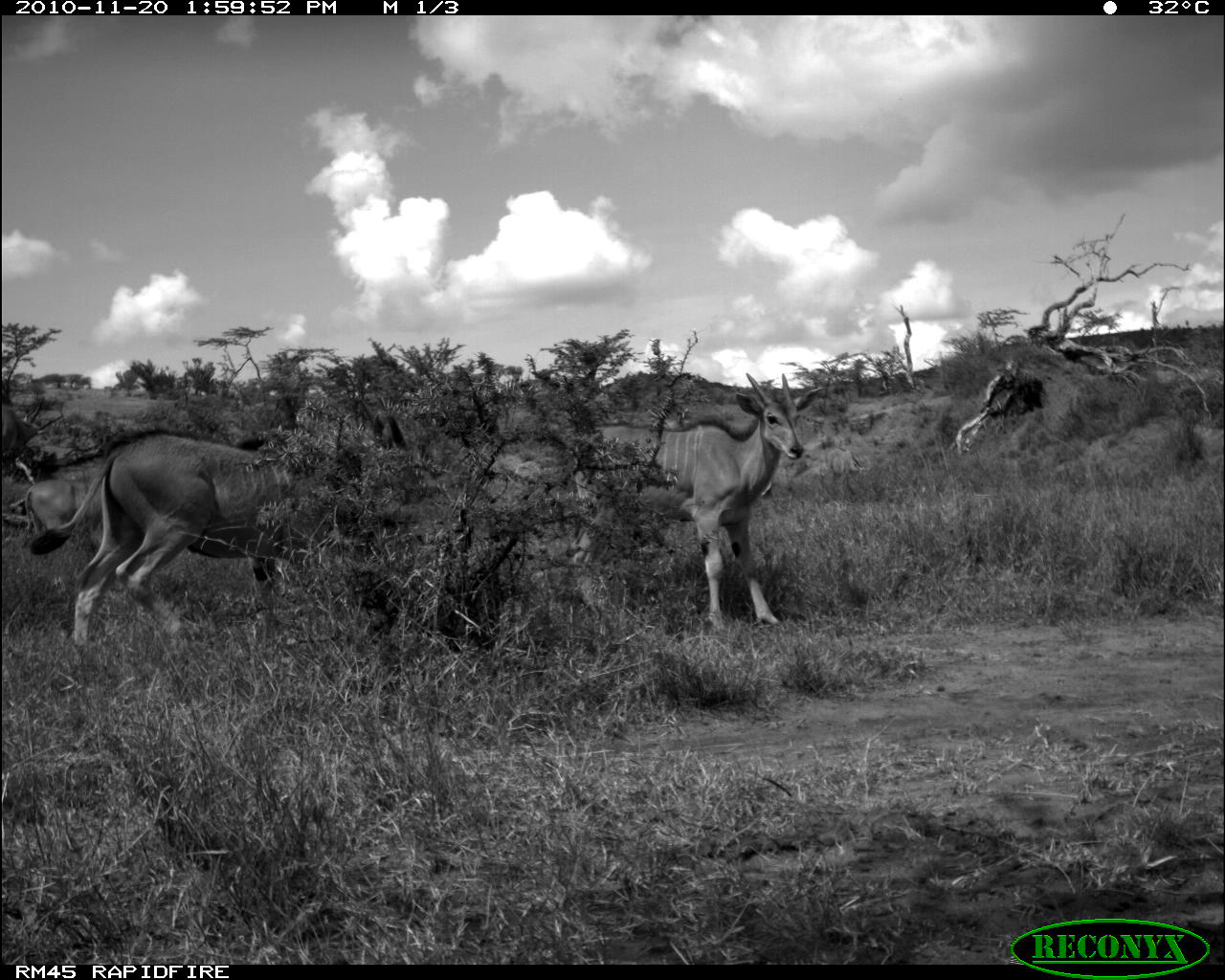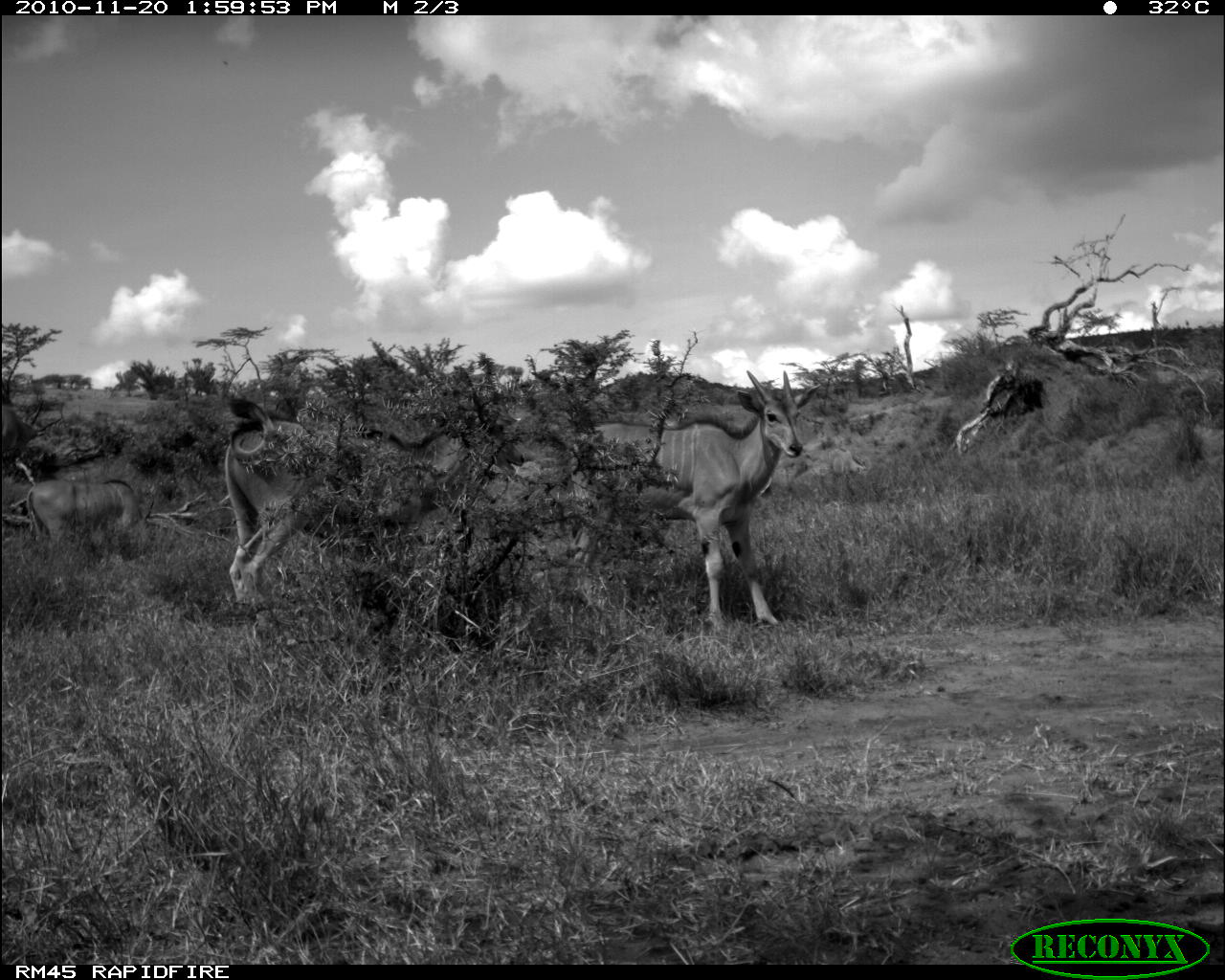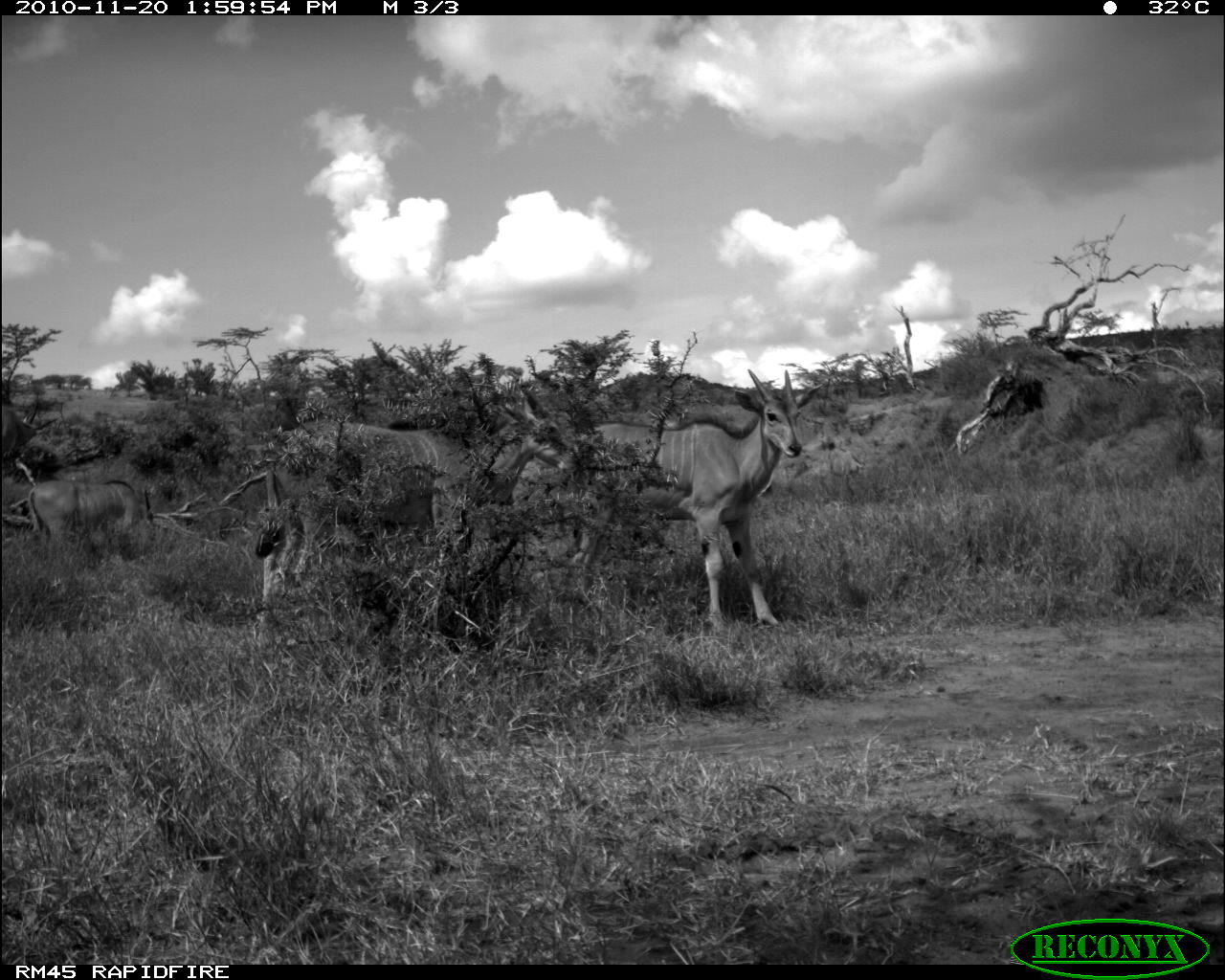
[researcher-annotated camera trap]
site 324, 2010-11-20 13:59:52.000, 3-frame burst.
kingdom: Animalia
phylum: Chordata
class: Mammalia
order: Artiodactyla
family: Bovidae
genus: Tragelaphus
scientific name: Tragelaphus oryx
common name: eland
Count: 4.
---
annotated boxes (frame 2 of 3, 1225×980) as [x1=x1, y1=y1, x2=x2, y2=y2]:
tragelaphus oryx: [x1=530, y1=367, x2=822, y2=634]; [x1=219, y1=393, x2=527, y2=609]; [x1=22, y1=475, x2=156, y2=544]; [x1=0, y1=406, x2=43, y2=458]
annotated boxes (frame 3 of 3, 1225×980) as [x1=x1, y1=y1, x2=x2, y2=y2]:
tragelaphus oryx: [x1=244, y1=376, x2=581, y2=635]; [x1=530, y1=365, x2=825, y2=634]; [x1=27, y1=479, x2=155, y2=544]; [x1=0, y1=406, x2=43, y2=458]